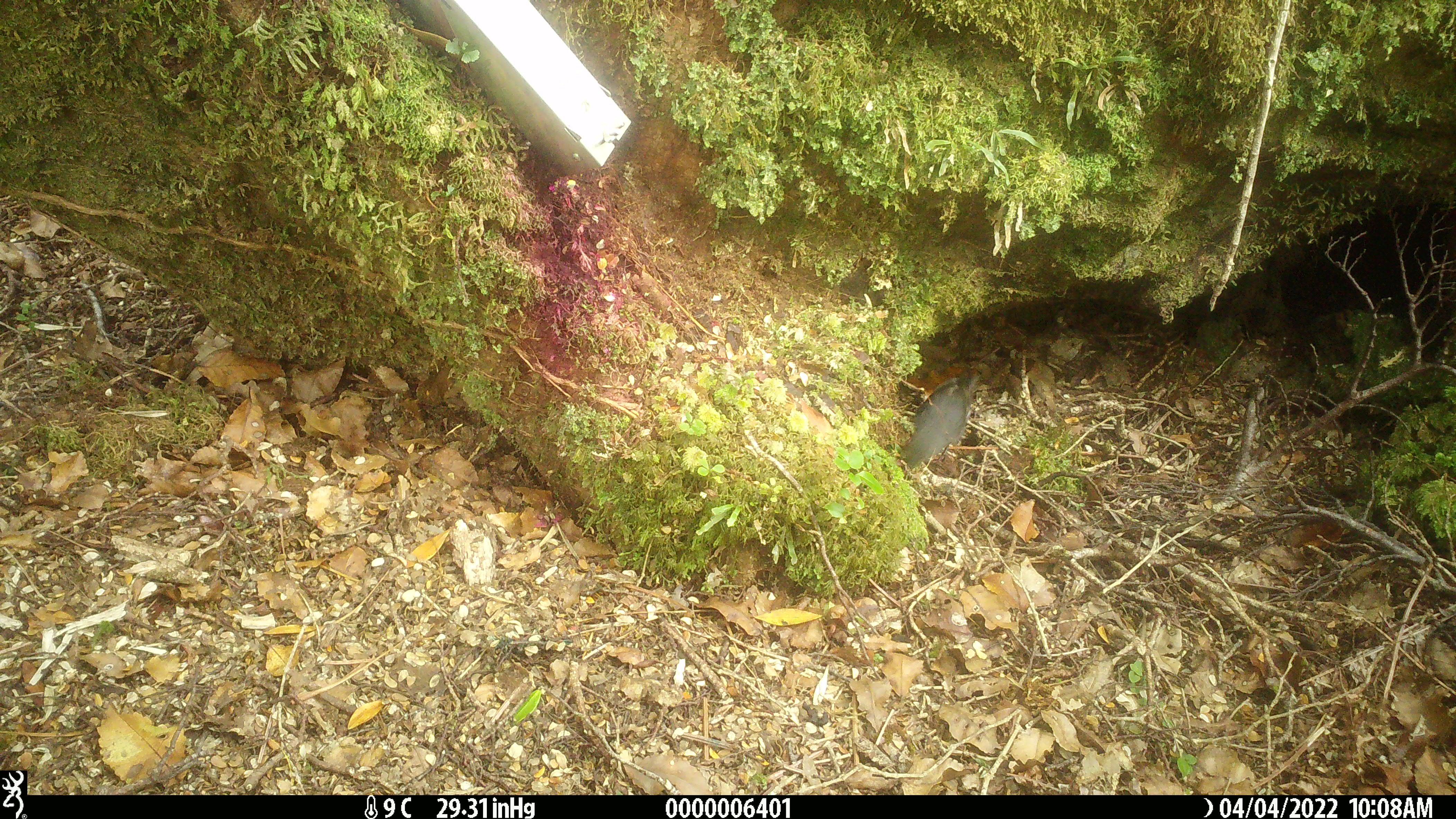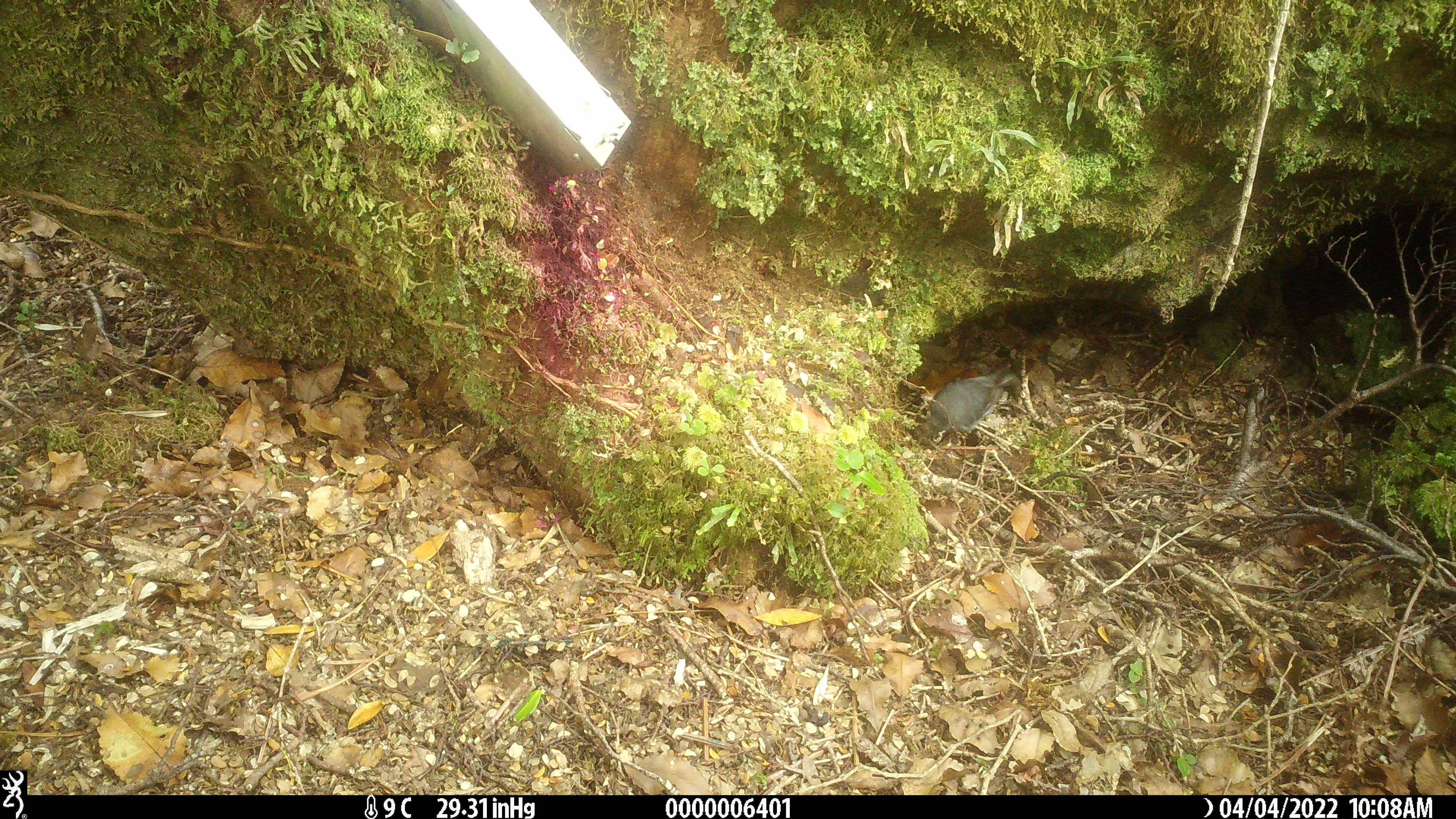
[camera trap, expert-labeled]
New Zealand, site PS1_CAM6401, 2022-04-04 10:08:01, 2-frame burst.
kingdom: Animalia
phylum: Chordata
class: Aves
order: Passeriformes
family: Petroicidae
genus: Petroica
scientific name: Petroica australis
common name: new zealand robin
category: robin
Robin (new zealand robin) (Petroica australis).